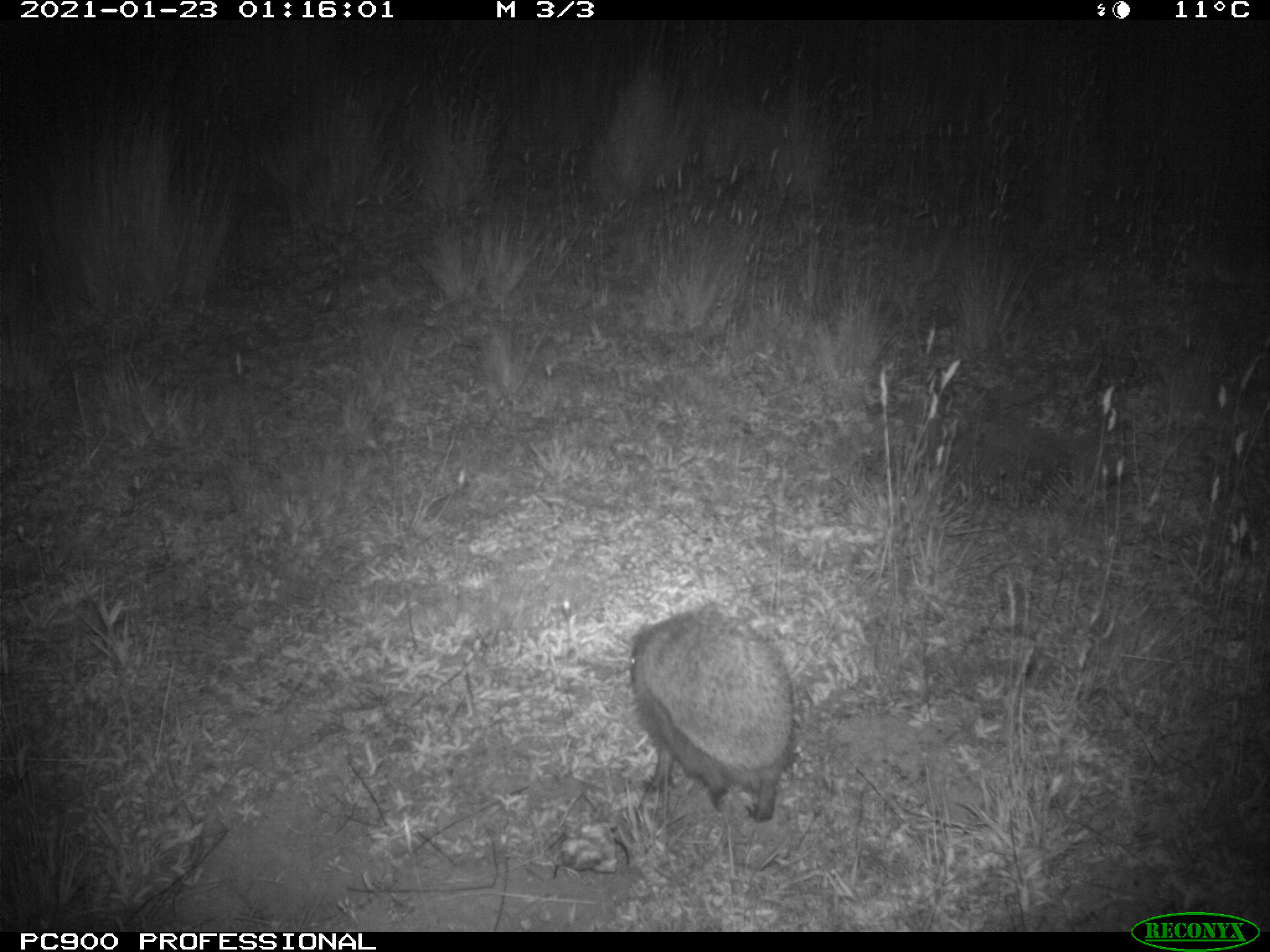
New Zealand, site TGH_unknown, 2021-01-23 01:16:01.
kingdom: Animalia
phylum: Chordata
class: Mammalia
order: Eulipotyphla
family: Erinaceidae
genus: Erinaceus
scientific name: Erinaceus europaeus europaeus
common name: european hedgehog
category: hedgehog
Hedgehog (european hedgehog) (Erinaceus europaeus europaeus).